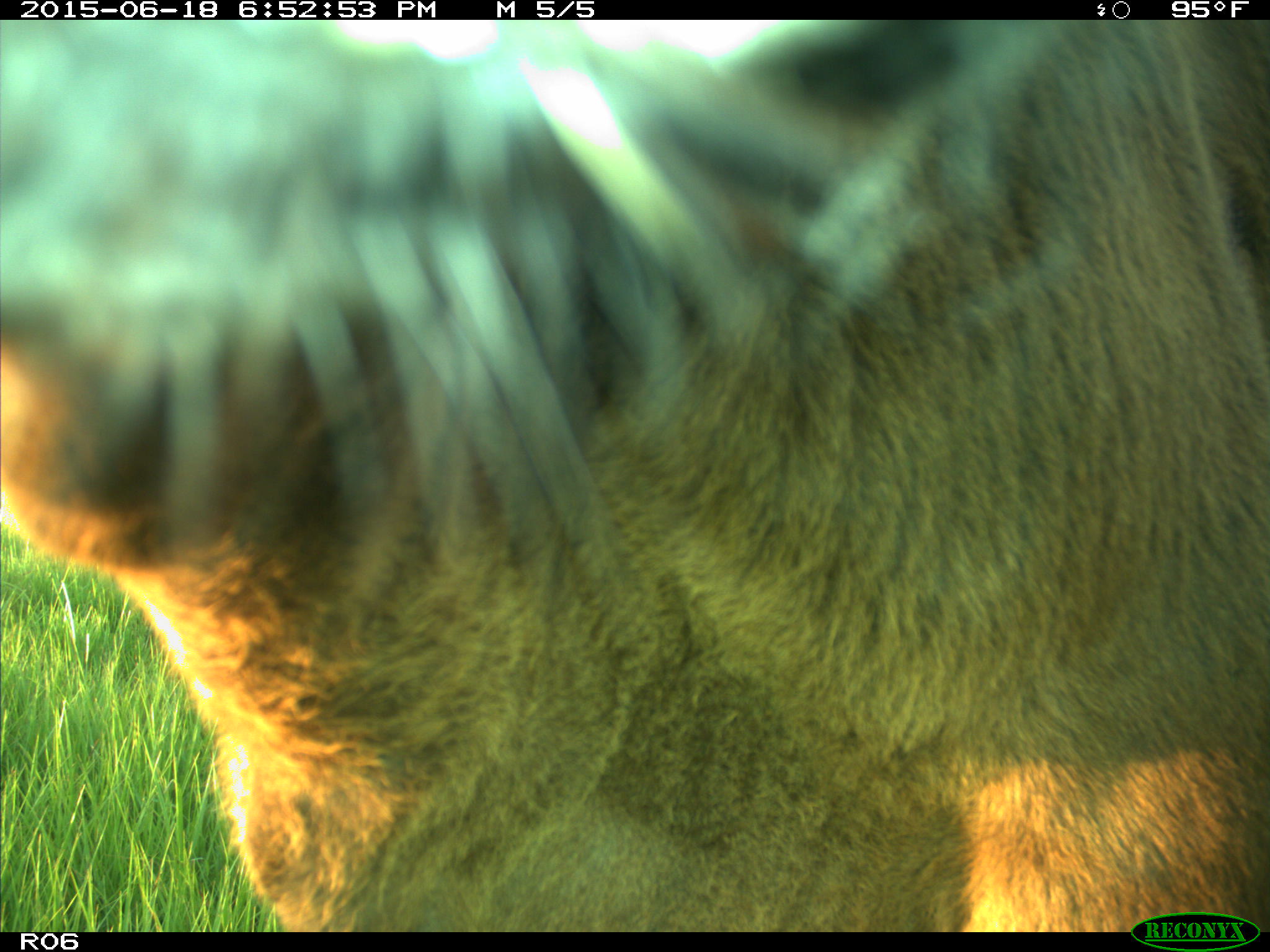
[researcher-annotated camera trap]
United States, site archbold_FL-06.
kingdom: Animalia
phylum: Chordata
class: Mammalia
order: Artiodactyla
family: Bovidae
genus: Bos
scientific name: Bos taurus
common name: domestic cow